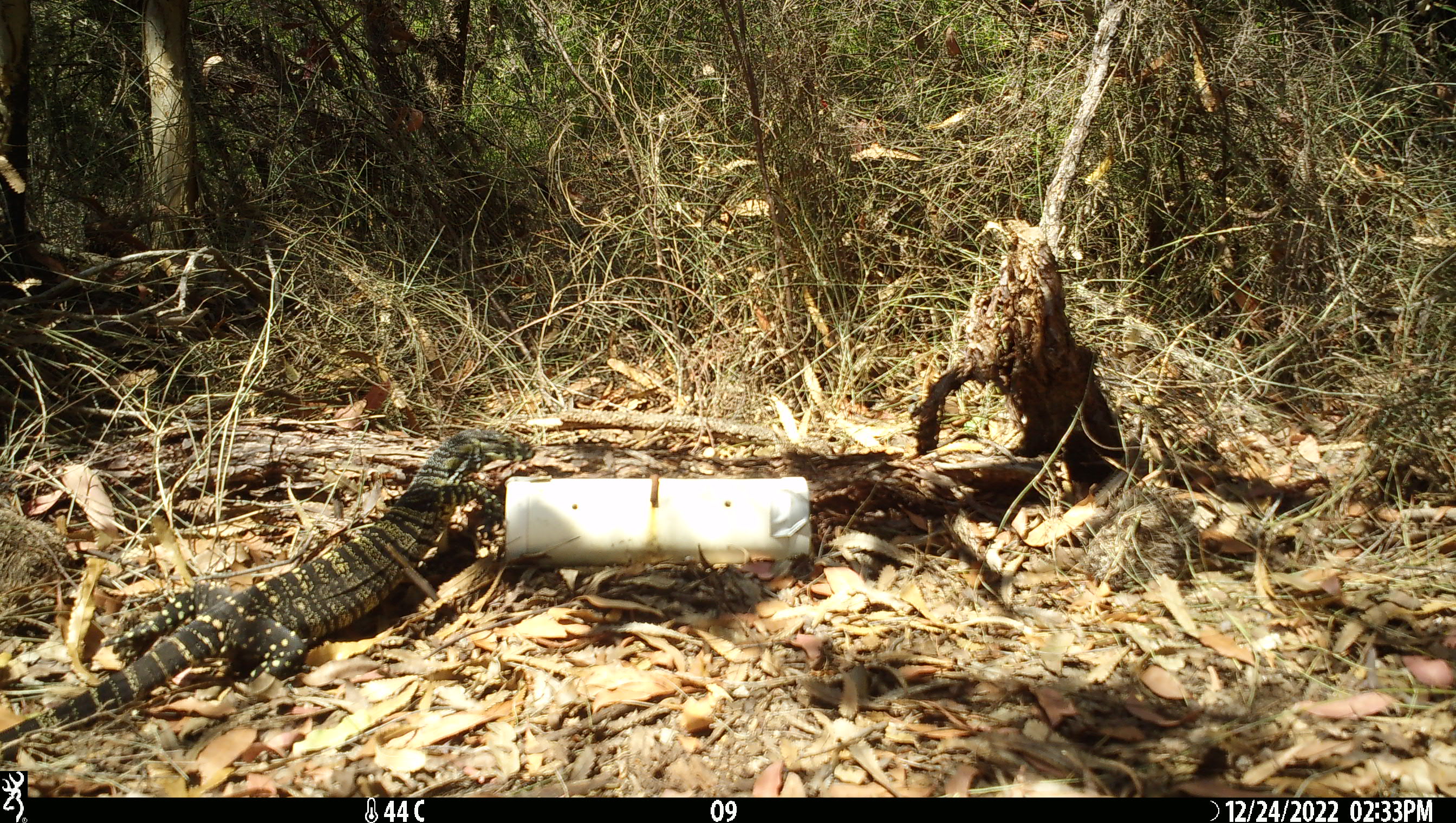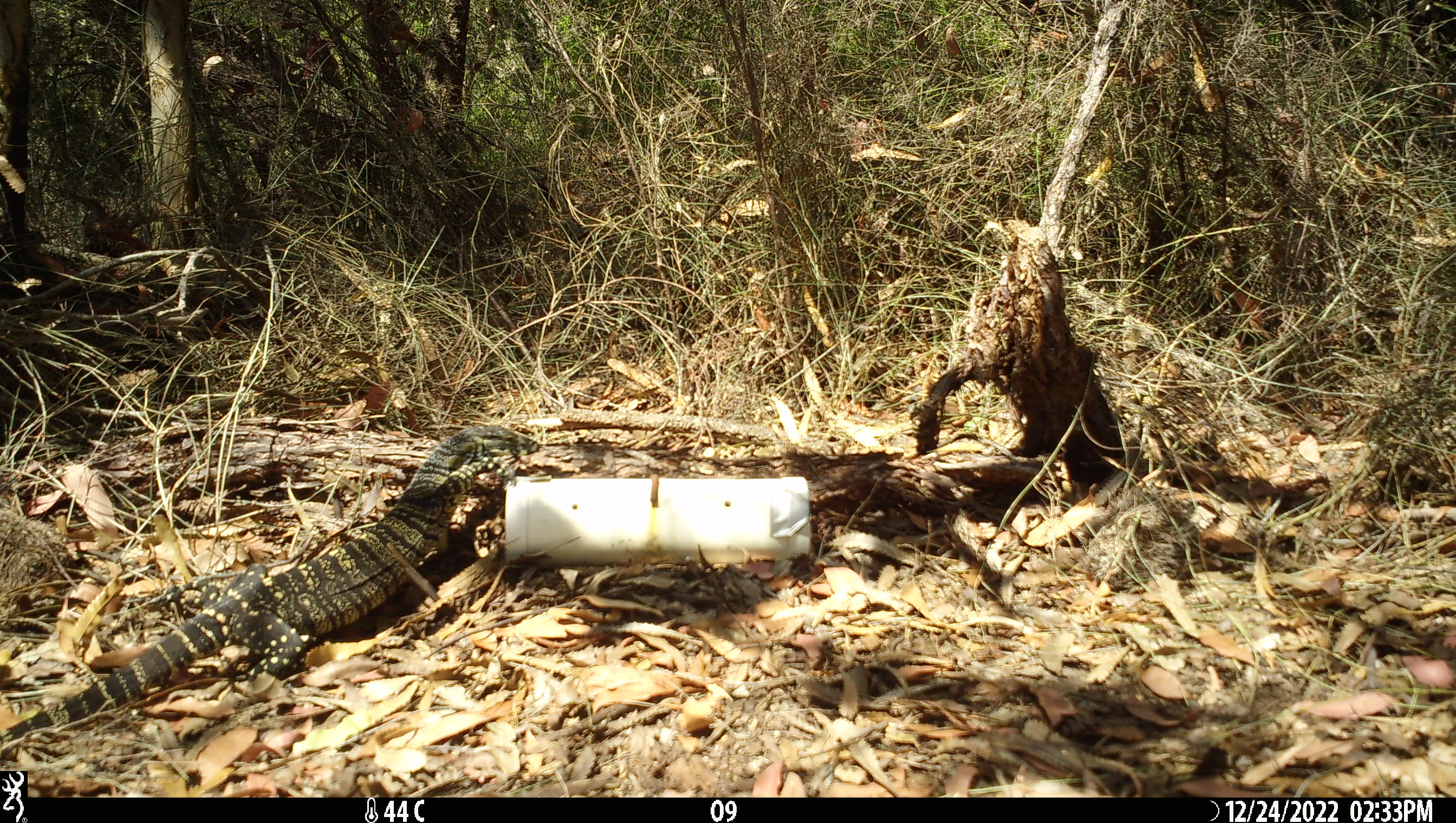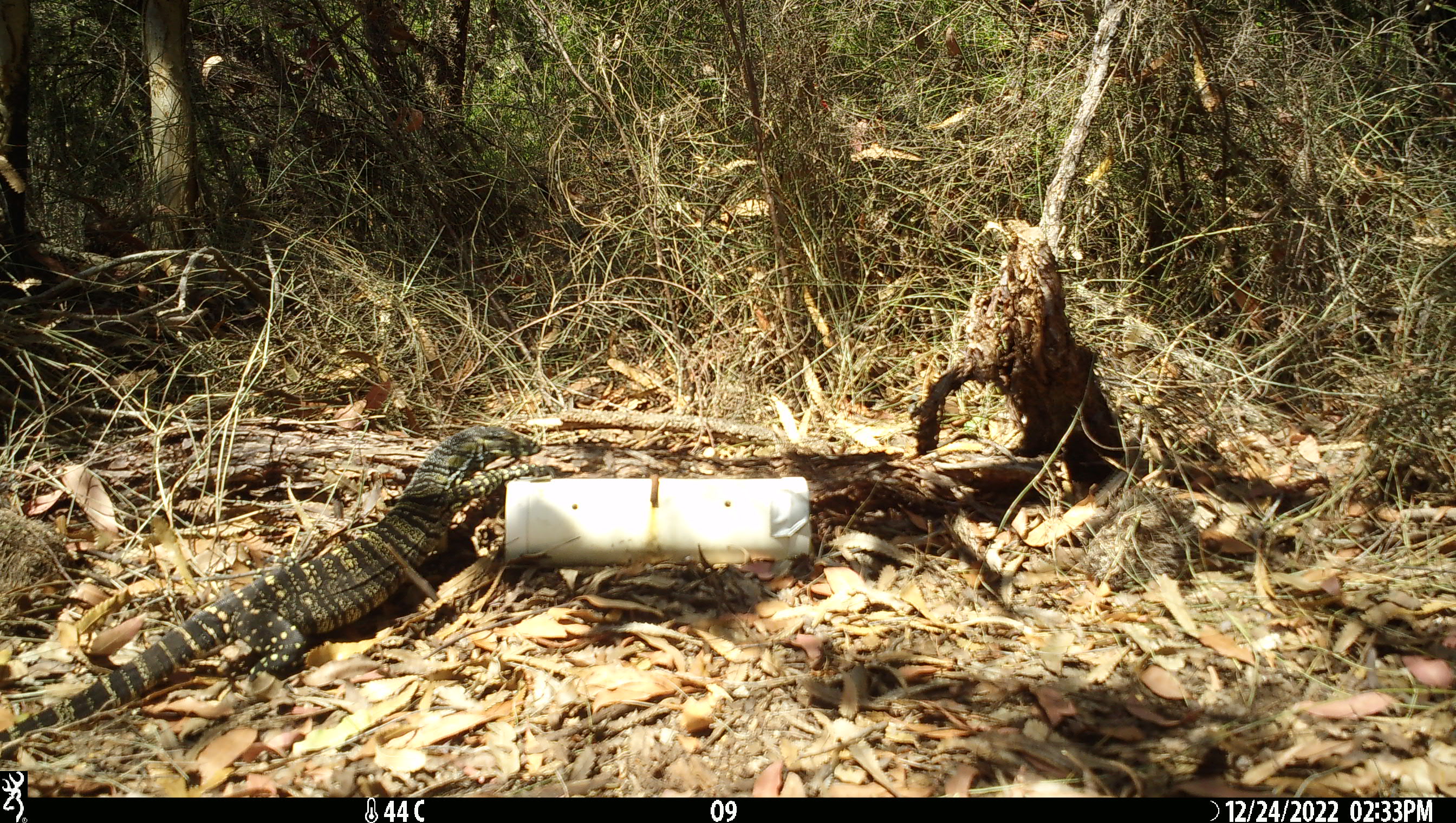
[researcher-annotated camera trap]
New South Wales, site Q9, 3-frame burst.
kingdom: Animalia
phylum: Chordata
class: Reptilia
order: Squamata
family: Varanidae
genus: Varanus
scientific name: Varanus varius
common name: lace monitor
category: goanna